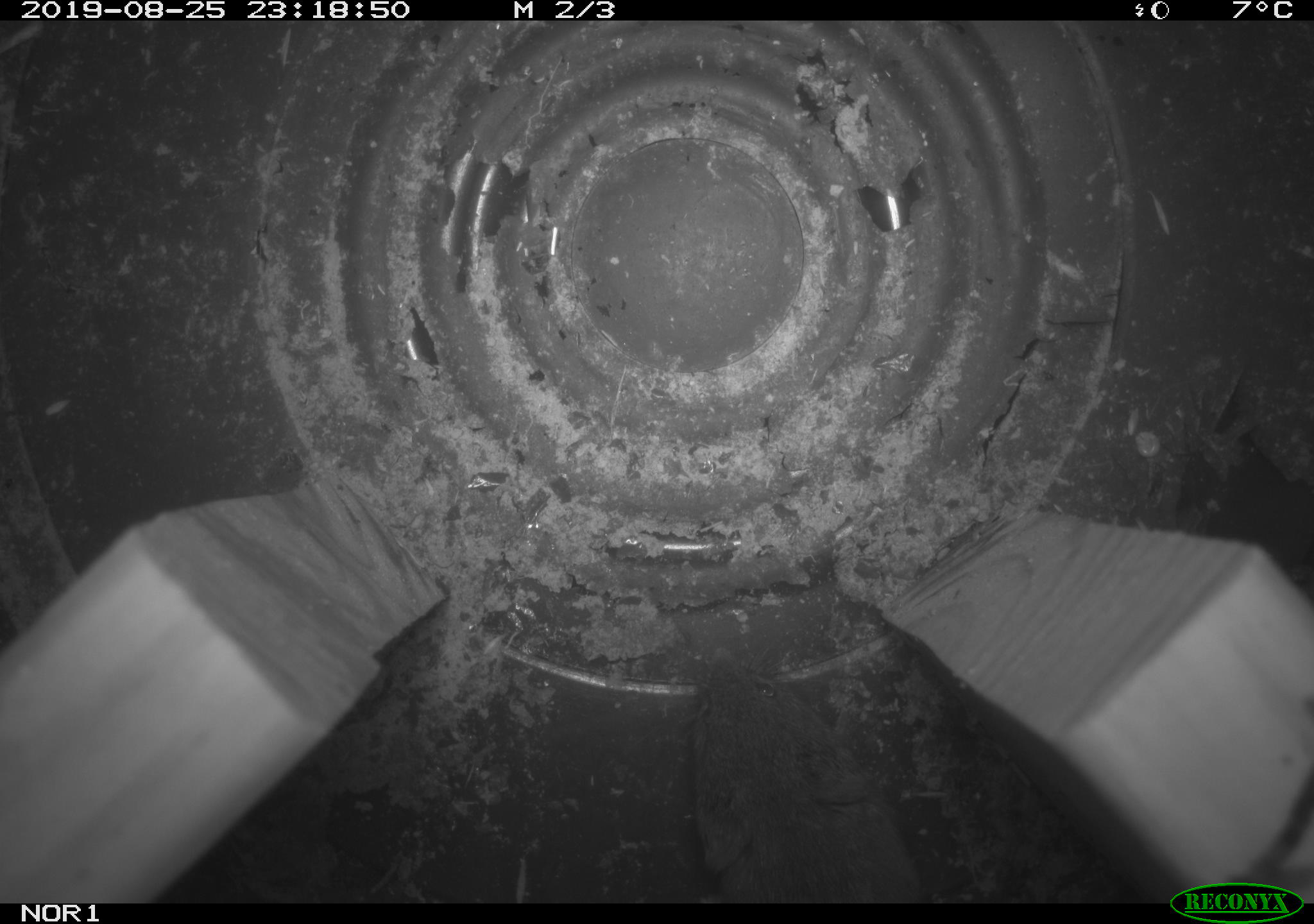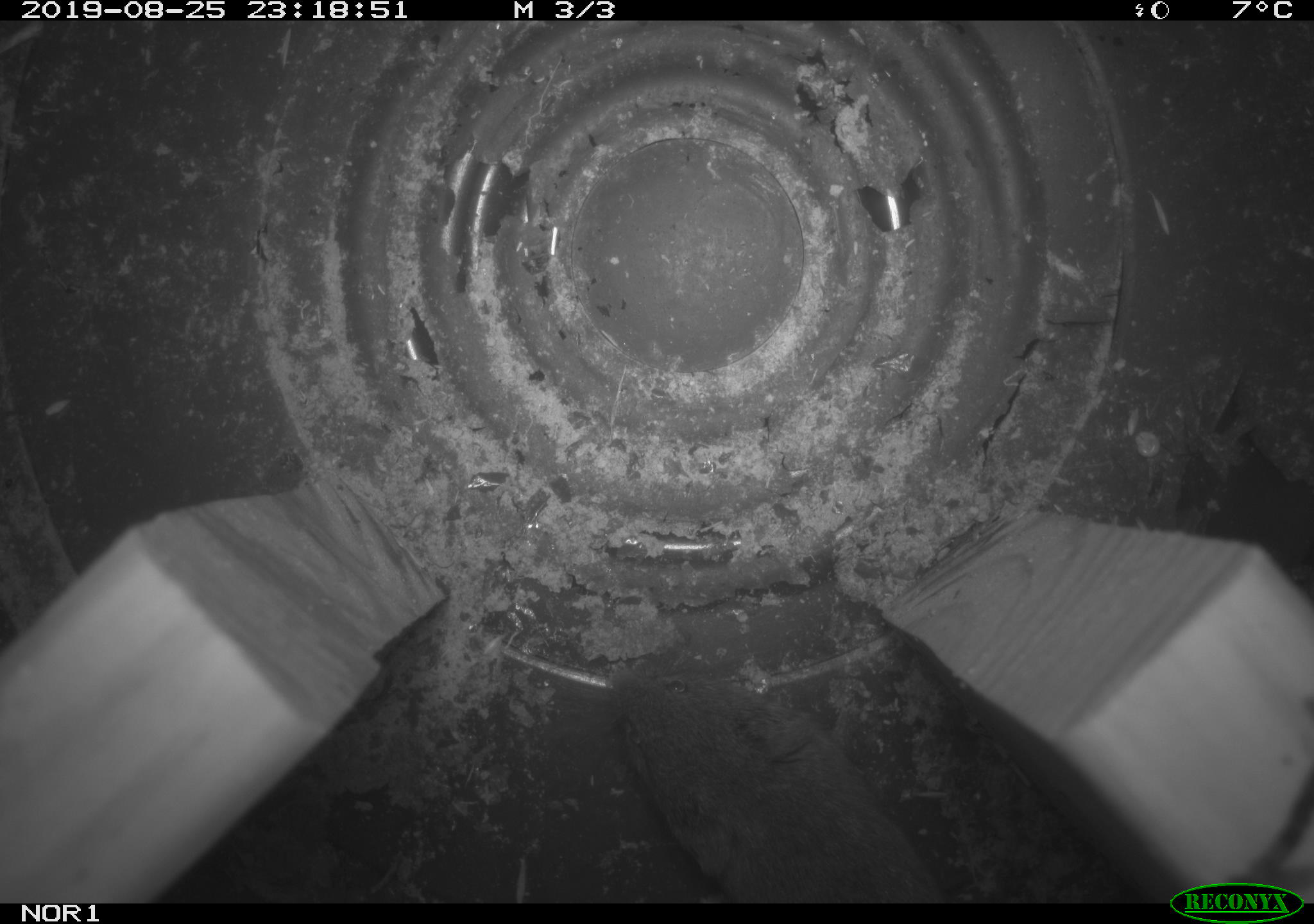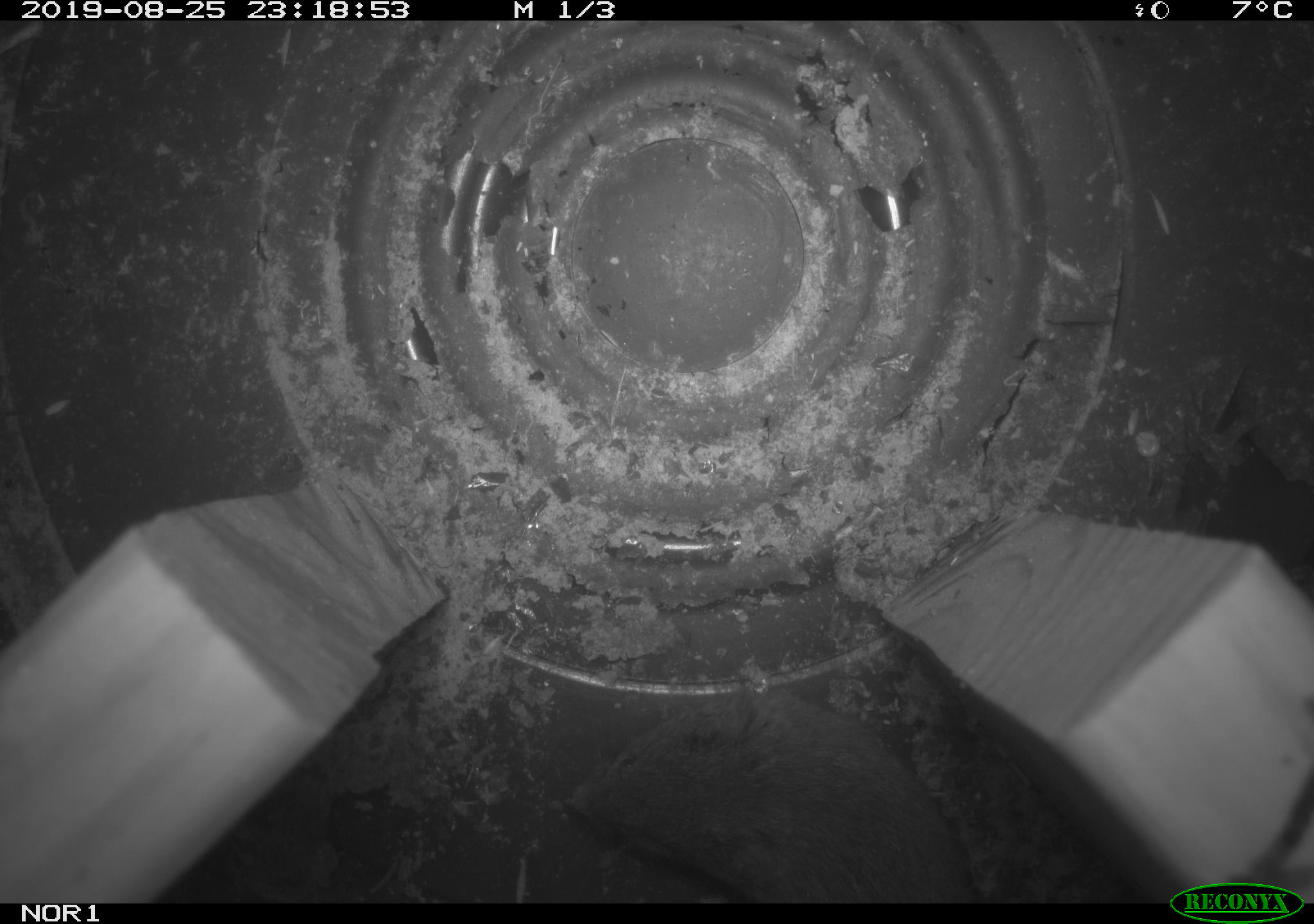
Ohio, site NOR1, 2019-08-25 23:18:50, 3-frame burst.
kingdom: Animalia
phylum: Chordata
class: Mammalia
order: Rodentia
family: Cricetidae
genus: Microtus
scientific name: Microtus pennsylvanicus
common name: meadow vole